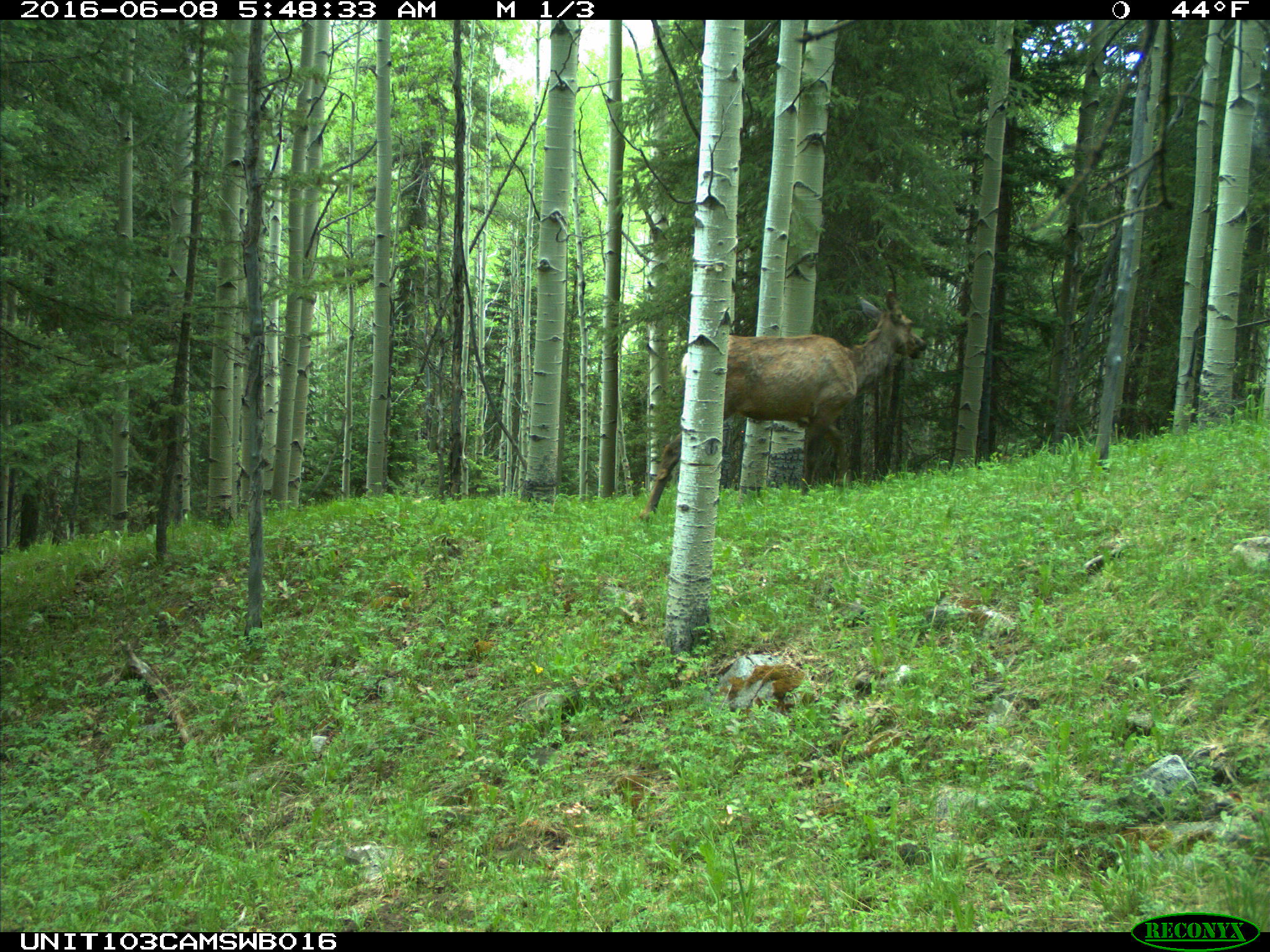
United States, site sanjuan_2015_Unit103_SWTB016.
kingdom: Animalia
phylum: Chordata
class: Mammalia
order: Artiodactyla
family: Cervidae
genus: Cervus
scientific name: Cervus elaphus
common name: red deer